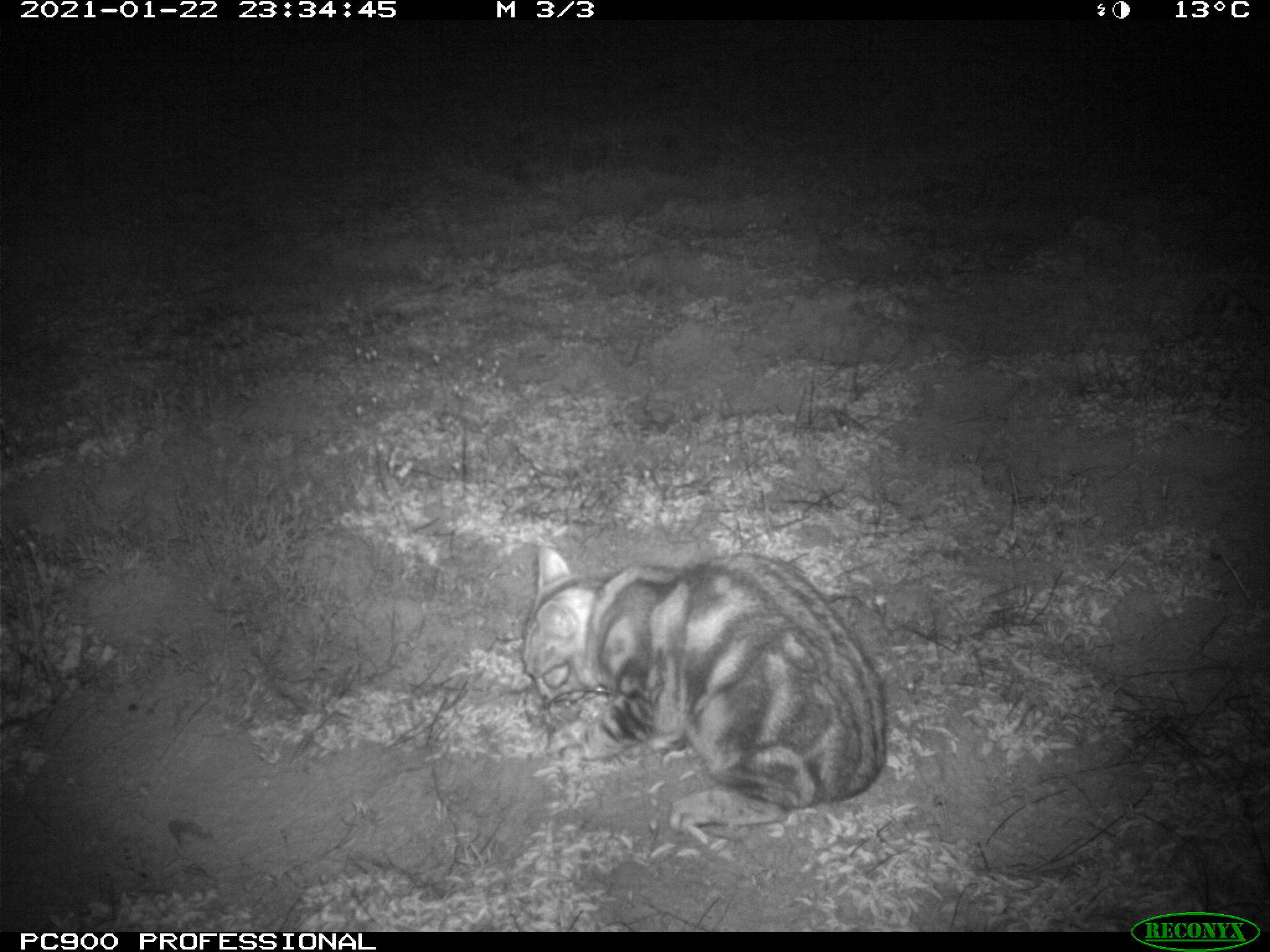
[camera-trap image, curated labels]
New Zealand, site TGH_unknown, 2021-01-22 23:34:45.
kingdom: Animalia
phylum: Chordata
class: Mammalia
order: Carnivora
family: Felidae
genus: Felis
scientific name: Felis catus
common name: domestic cat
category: cat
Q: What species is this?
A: Cat (domestic cat) (Felis catus).